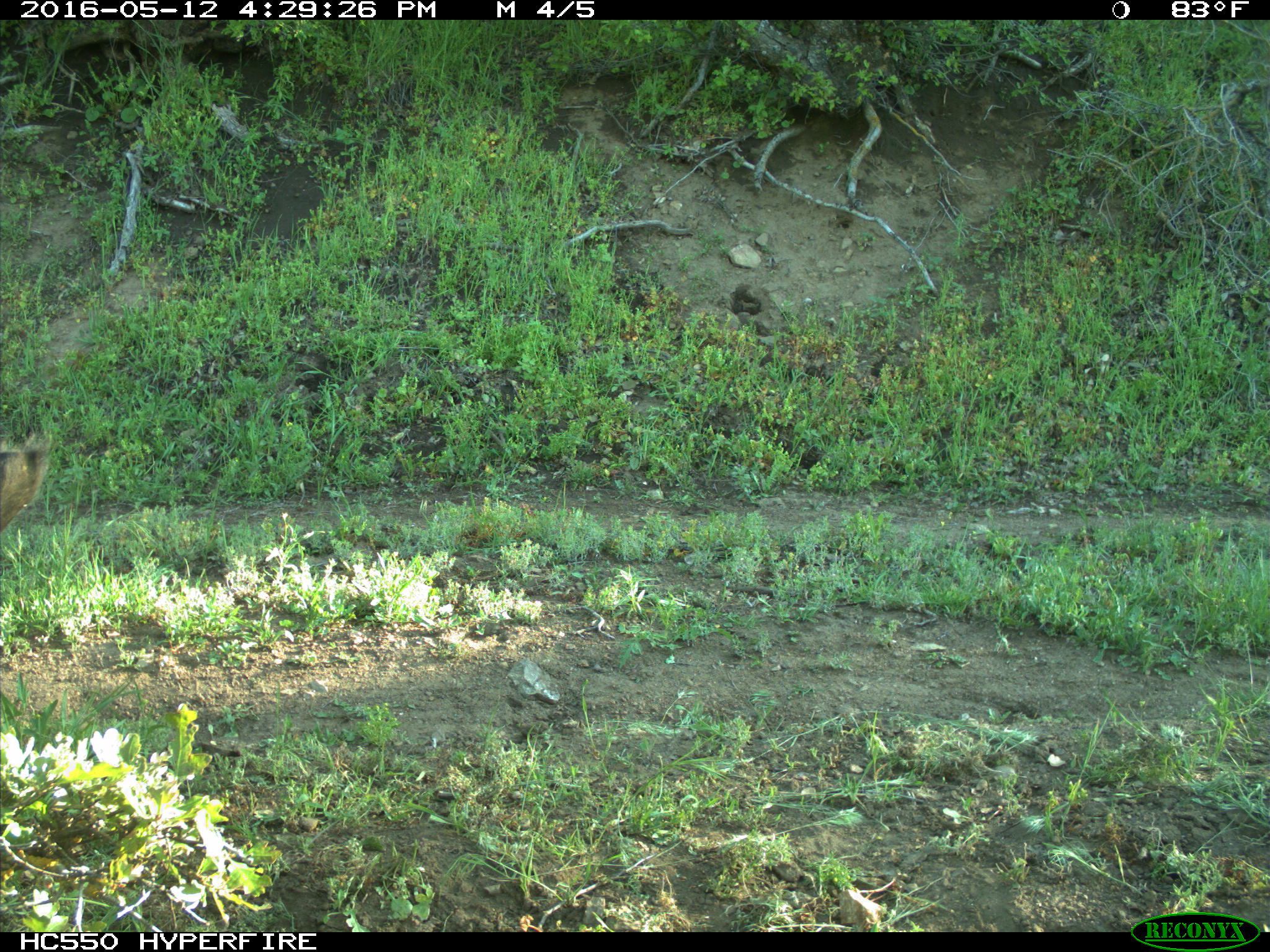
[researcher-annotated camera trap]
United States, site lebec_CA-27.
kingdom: Animalia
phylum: Chordata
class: Mammalia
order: Artiodactyla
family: Bovidae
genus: Bos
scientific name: Bos taurus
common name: domestic cow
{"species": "Bos taurus (domestic cow)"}